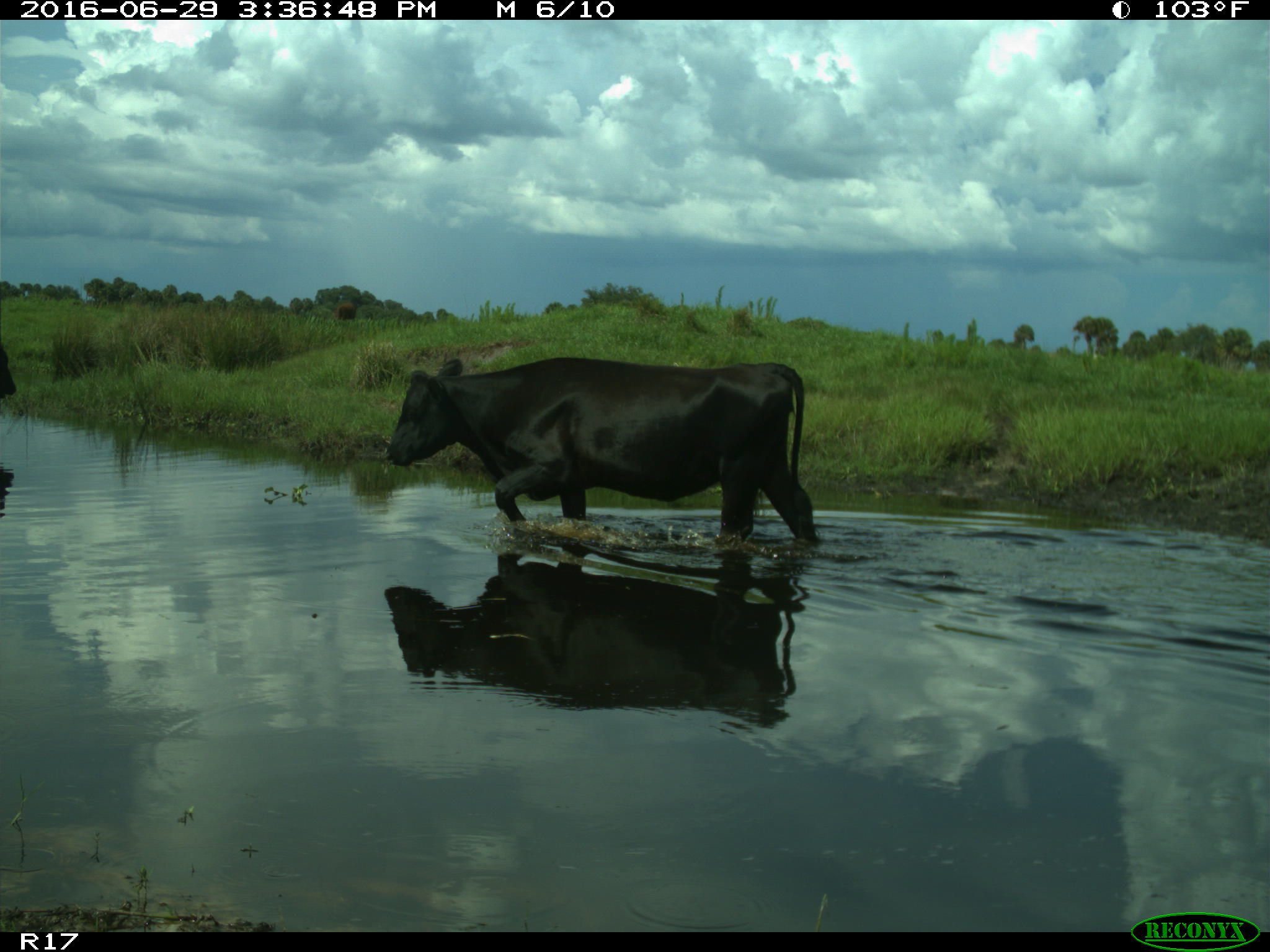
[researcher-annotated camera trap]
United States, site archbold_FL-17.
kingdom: Animalia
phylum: Chordata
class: Mammalia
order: Artiodactyla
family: Bovidae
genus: Bos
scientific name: Bos taurus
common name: domestic cow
Bos taurus (domestic cow).